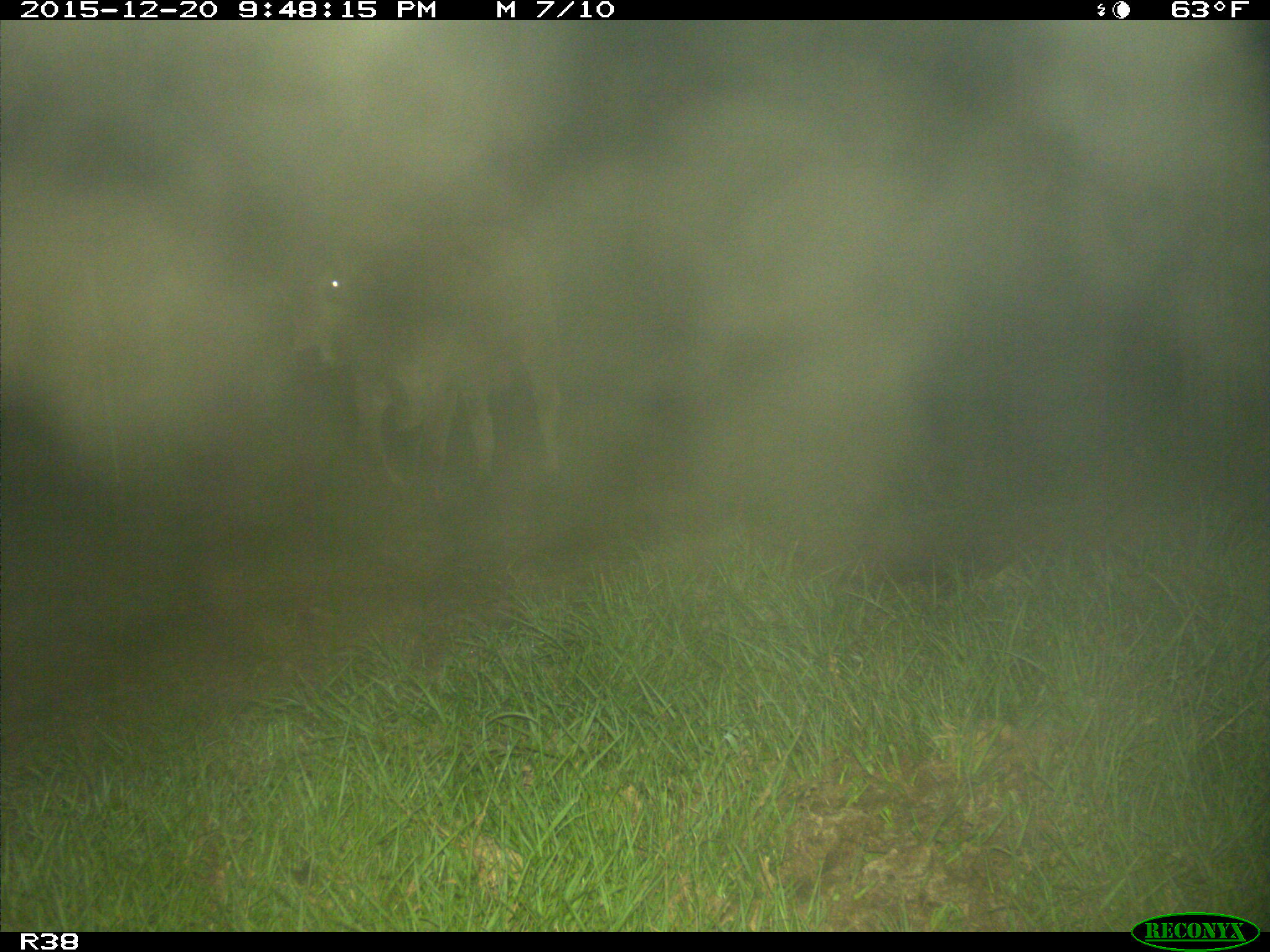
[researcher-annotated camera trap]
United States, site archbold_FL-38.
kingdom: Animalia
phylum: Chordata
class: Mammalia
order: Artiodactyla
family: Bovidae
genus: Bos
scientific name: Bos taurus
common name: domestic cow